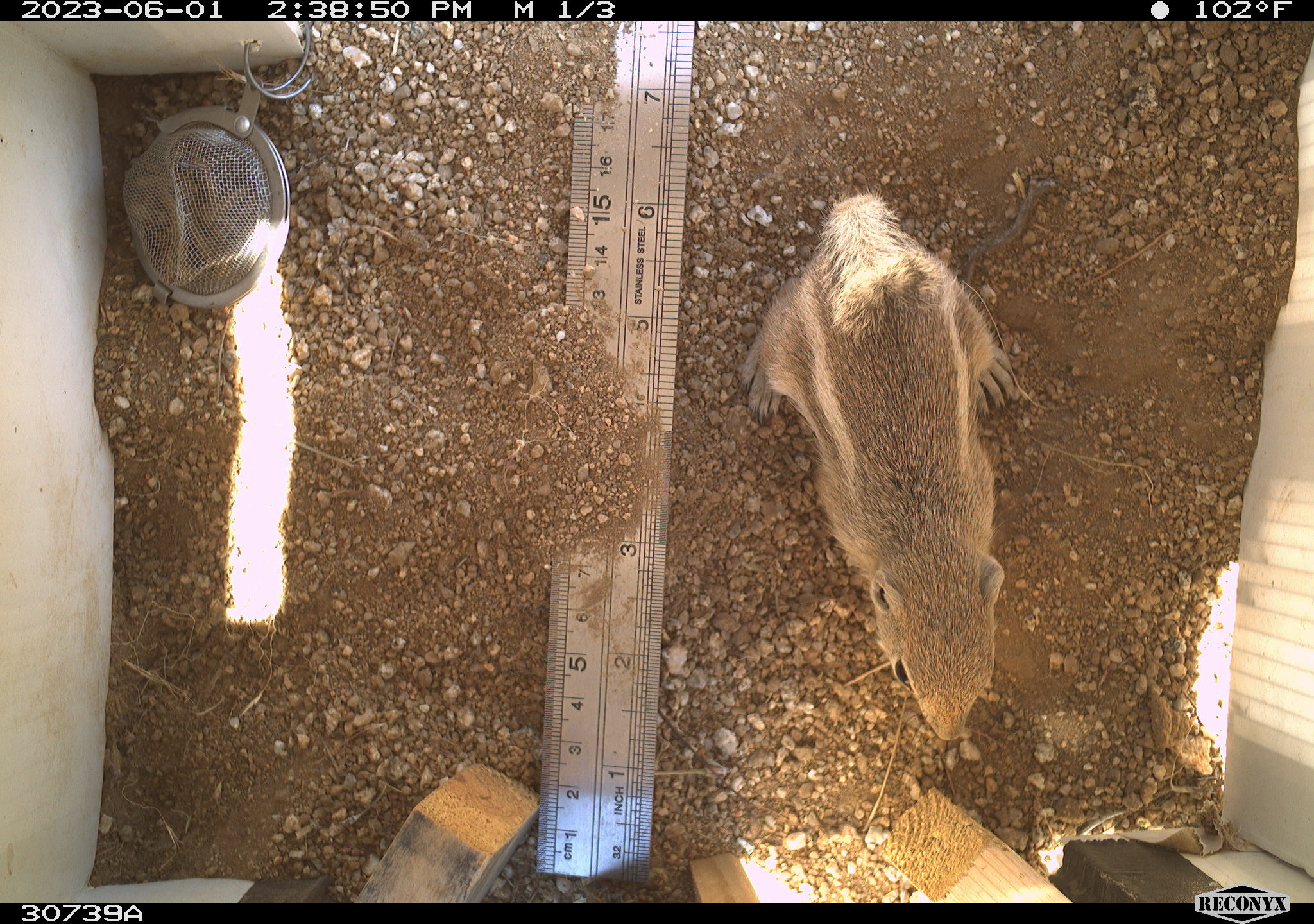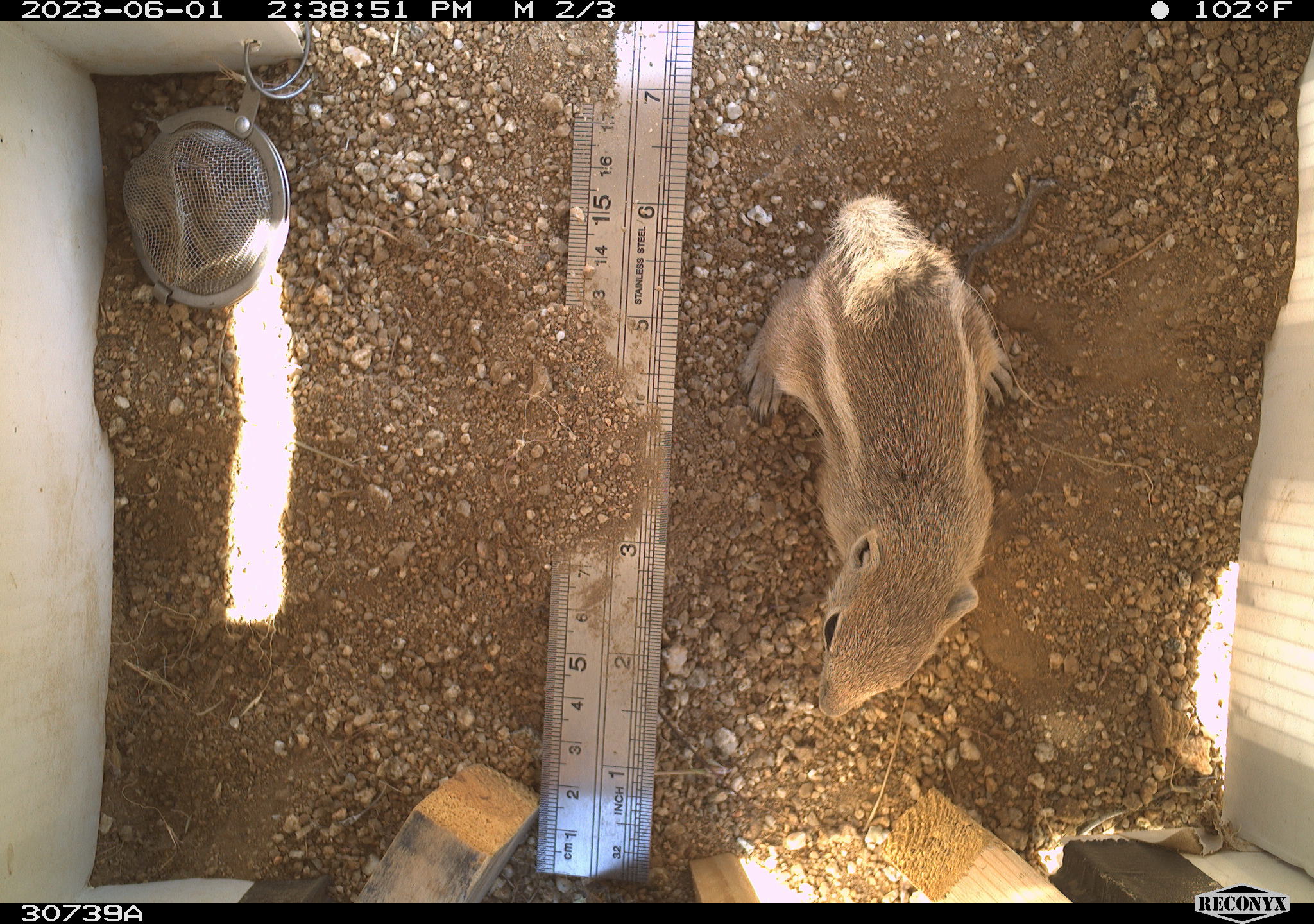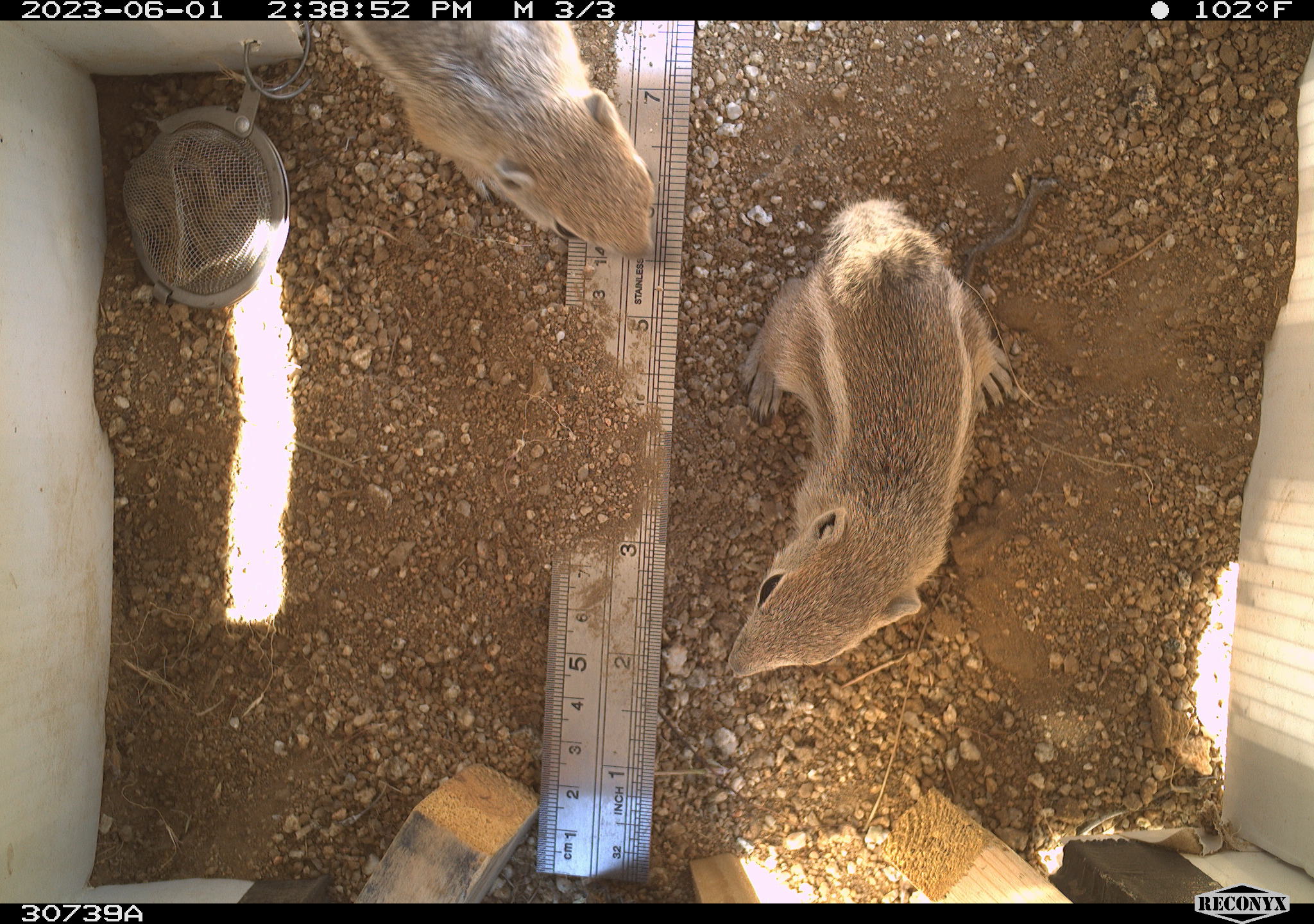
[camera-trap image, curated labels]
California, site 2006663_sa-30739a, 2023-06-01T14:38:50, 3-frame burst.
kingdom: Animalia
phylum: Chordata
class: Mammalia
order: Rodentia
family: Sciuridae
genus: Ammospermophilus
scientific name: Ammospermophilus leucurus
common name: white-tailed antelope squirrel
White-tailed antelope squirrel (Ammospermophilus leucurus).